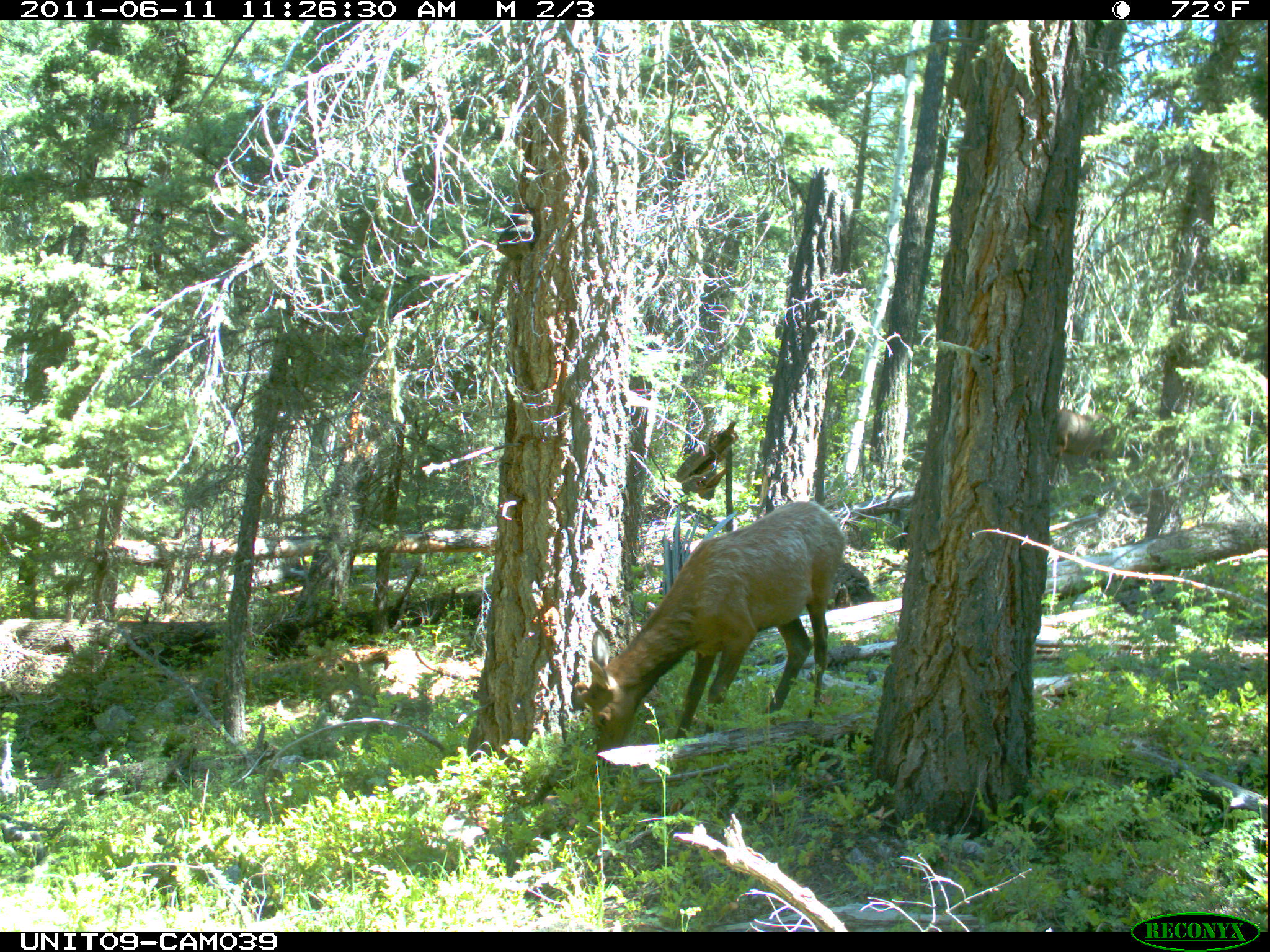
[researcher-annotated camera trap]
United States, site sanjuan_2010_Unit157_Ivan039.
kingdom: Animalia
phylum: Chordata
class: Mammalia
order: Artiodactyla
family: Cervidae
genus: Cervus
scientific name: Cervus elaphus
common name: red deer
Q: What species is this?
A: Cervus elaphus (red deer).